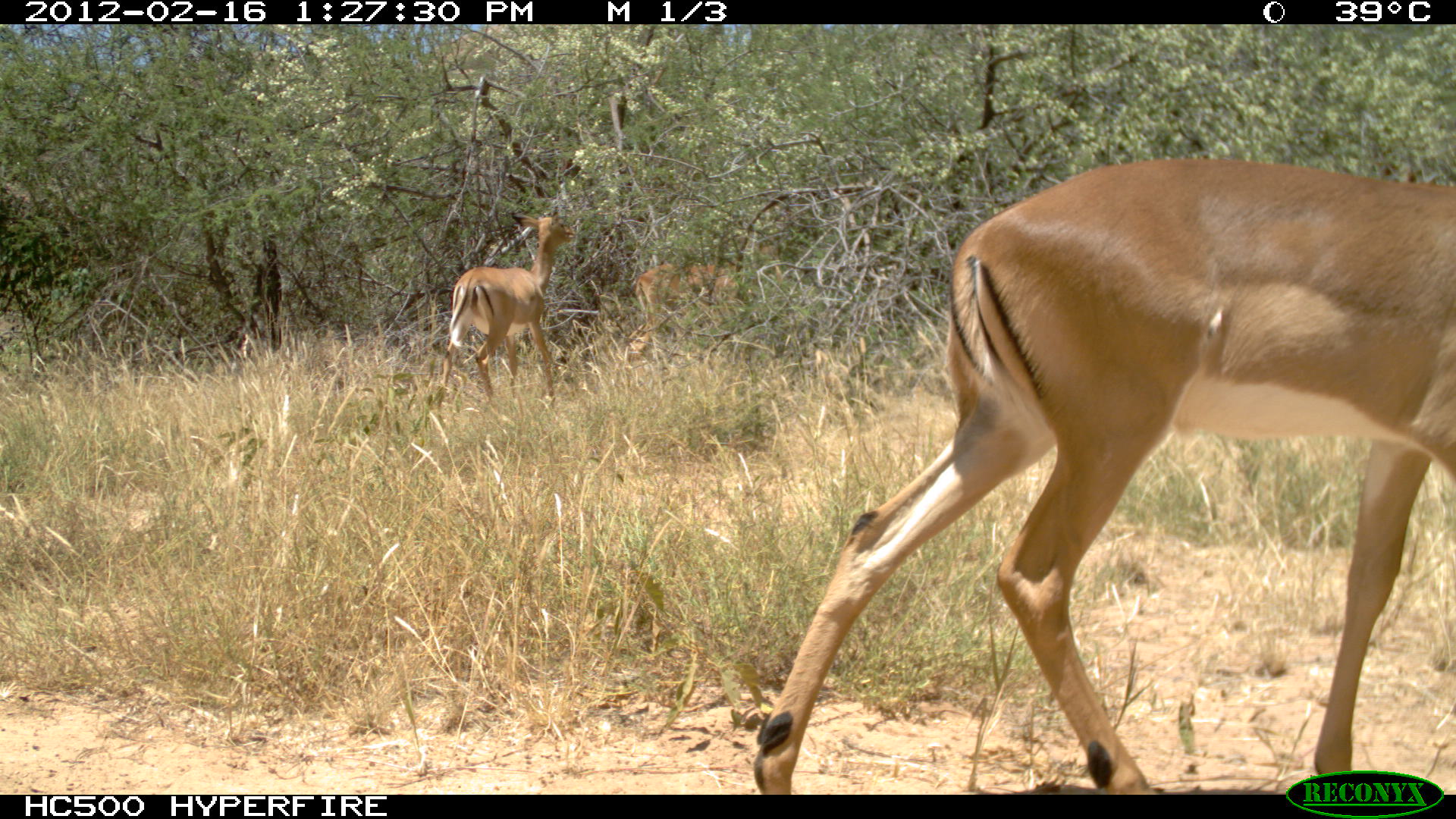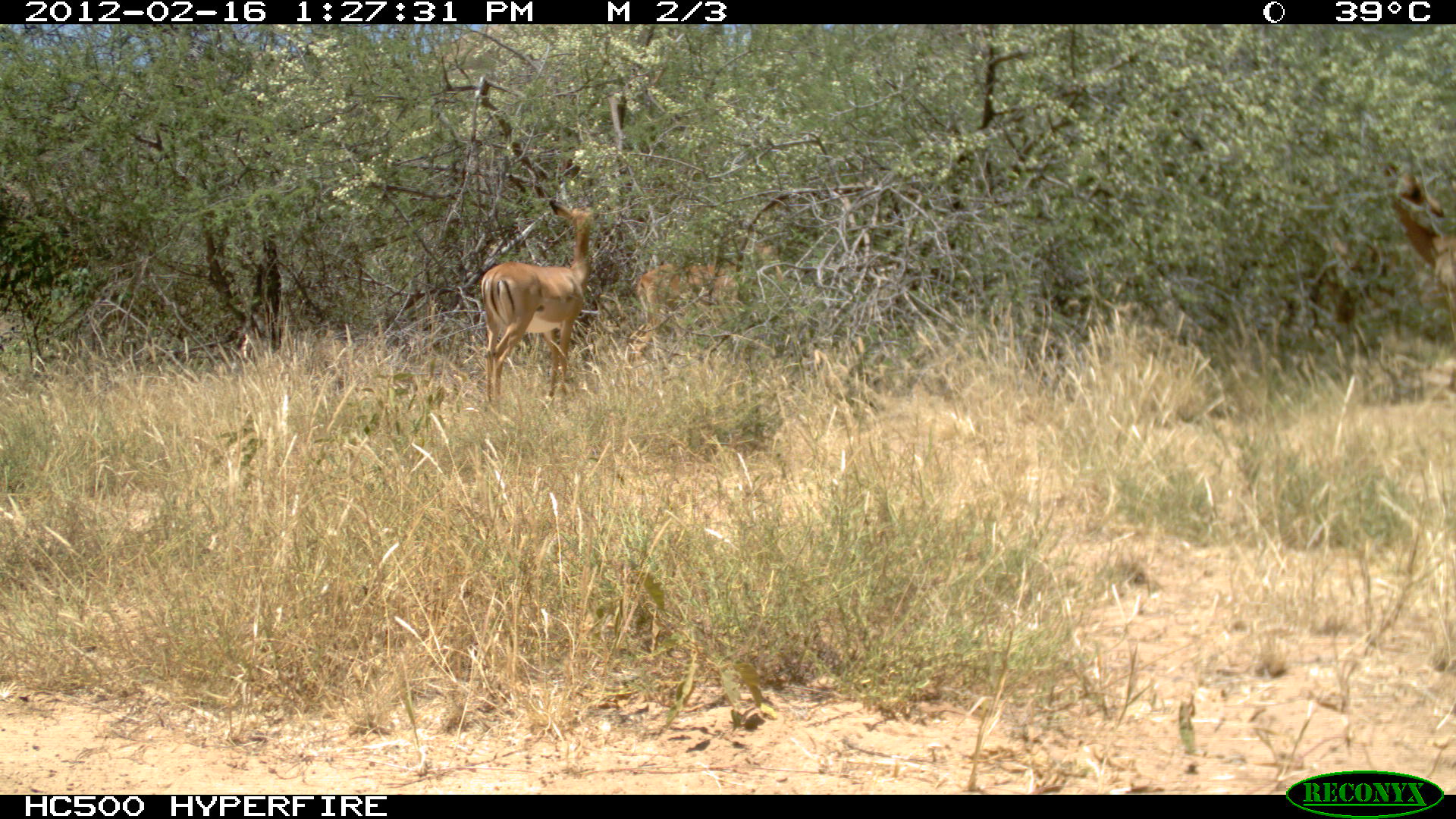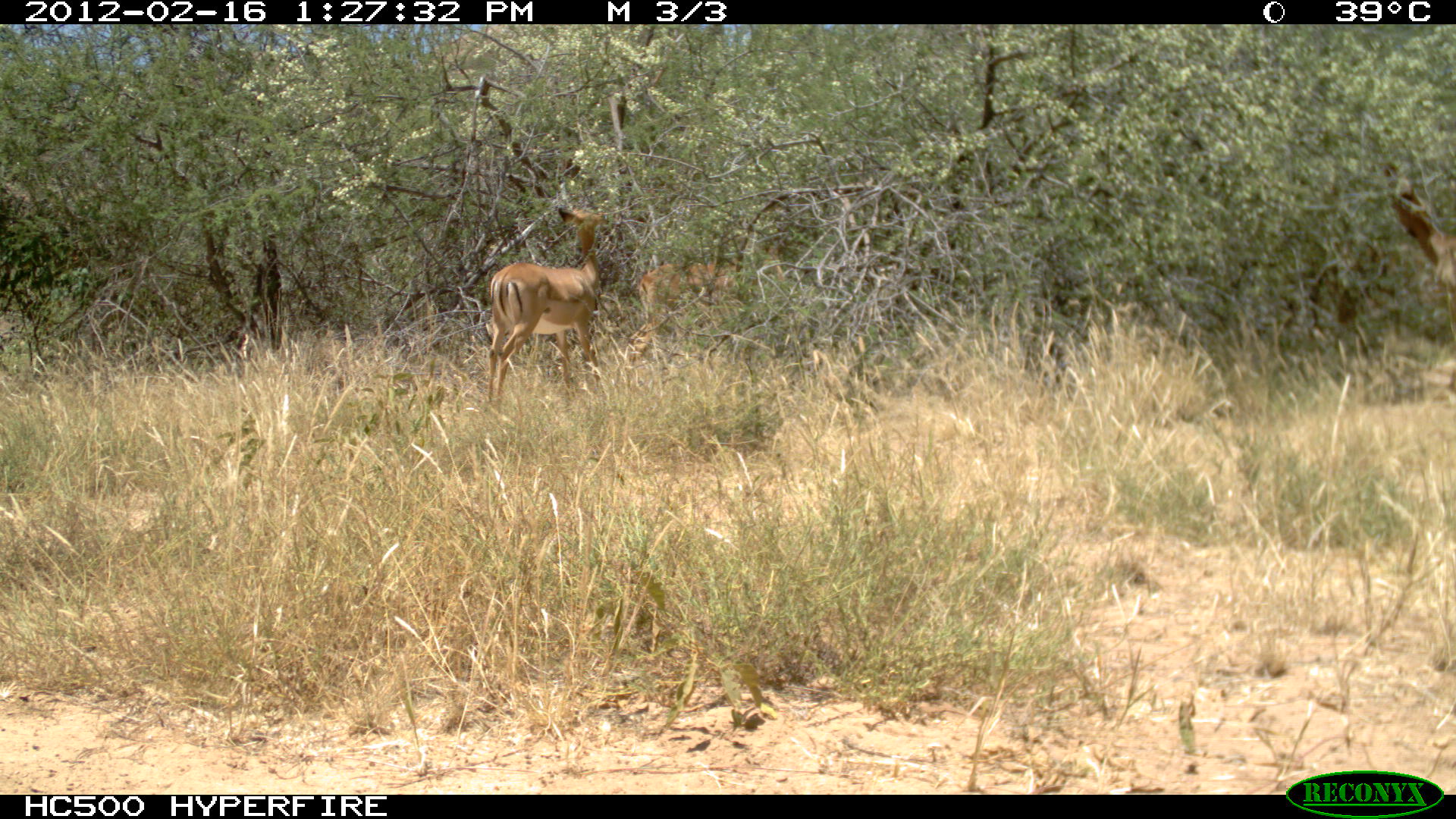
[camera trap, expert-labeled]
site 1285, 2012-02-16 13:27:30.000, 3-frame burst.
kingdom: Animalia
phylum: Chordata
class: Mammalia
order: Artiodactyla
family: Bovidae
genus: Aepyceros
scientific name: Aepyceros melampus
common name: impala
Aepyceros melampus (impala), count 3.